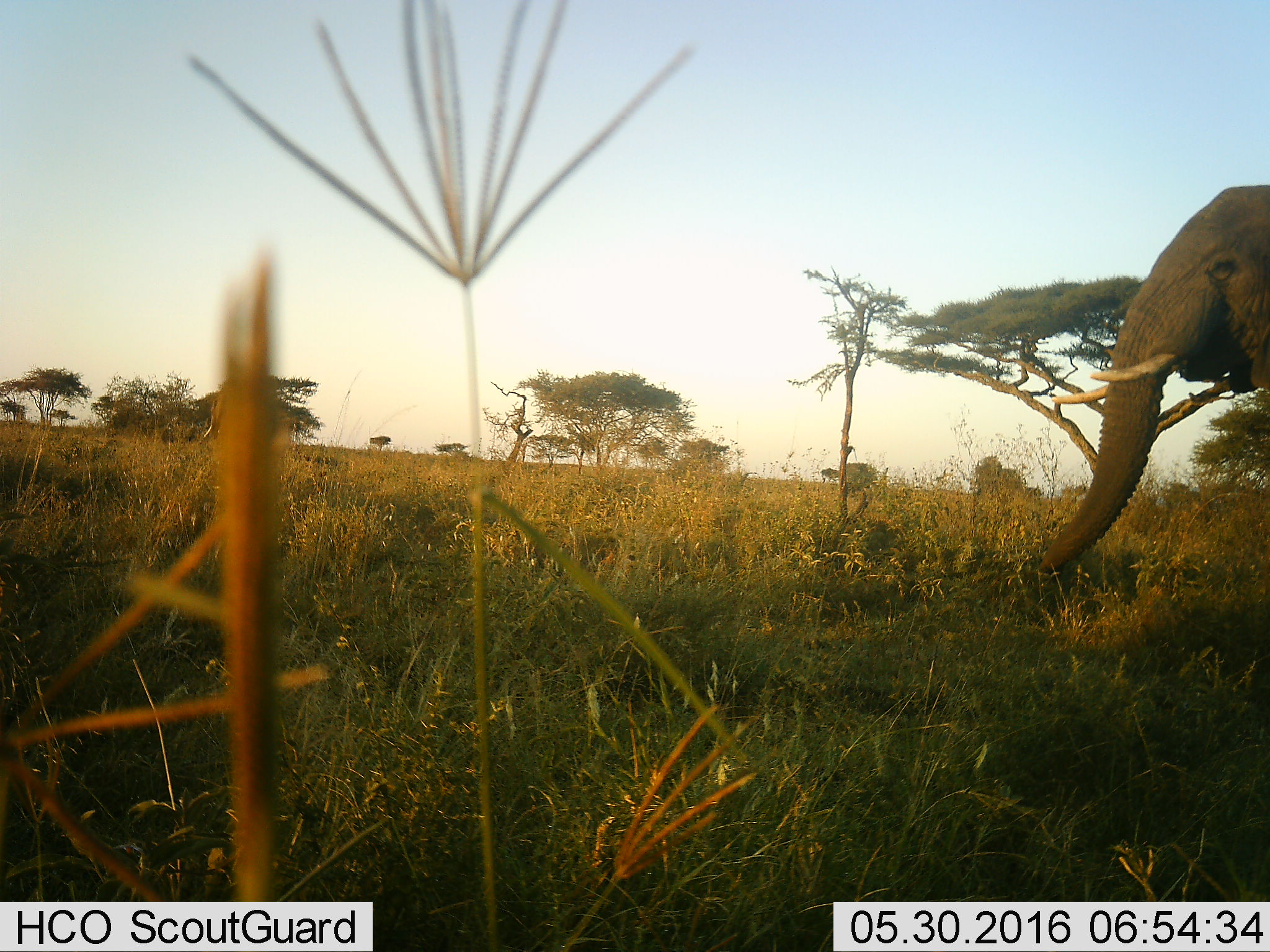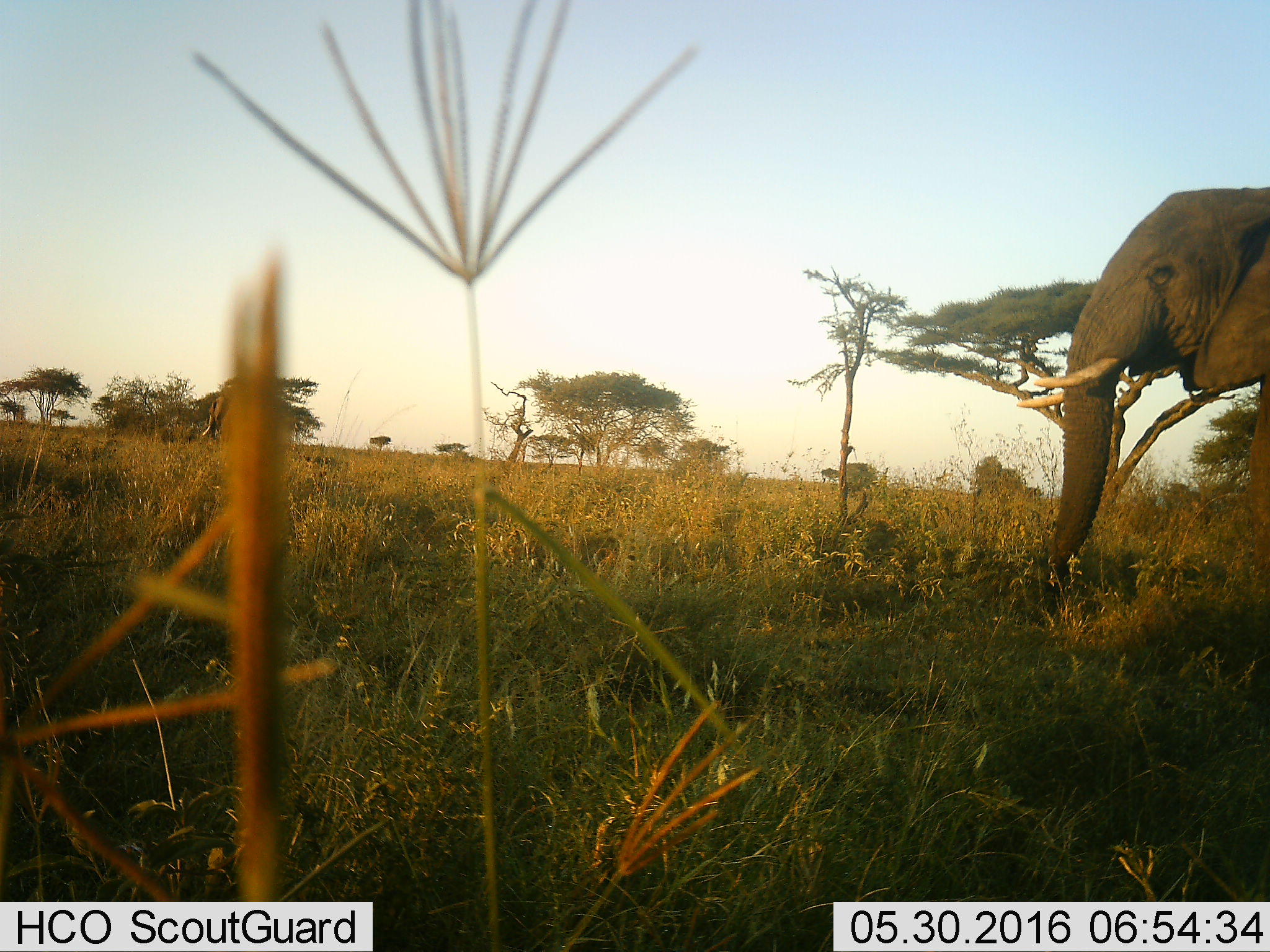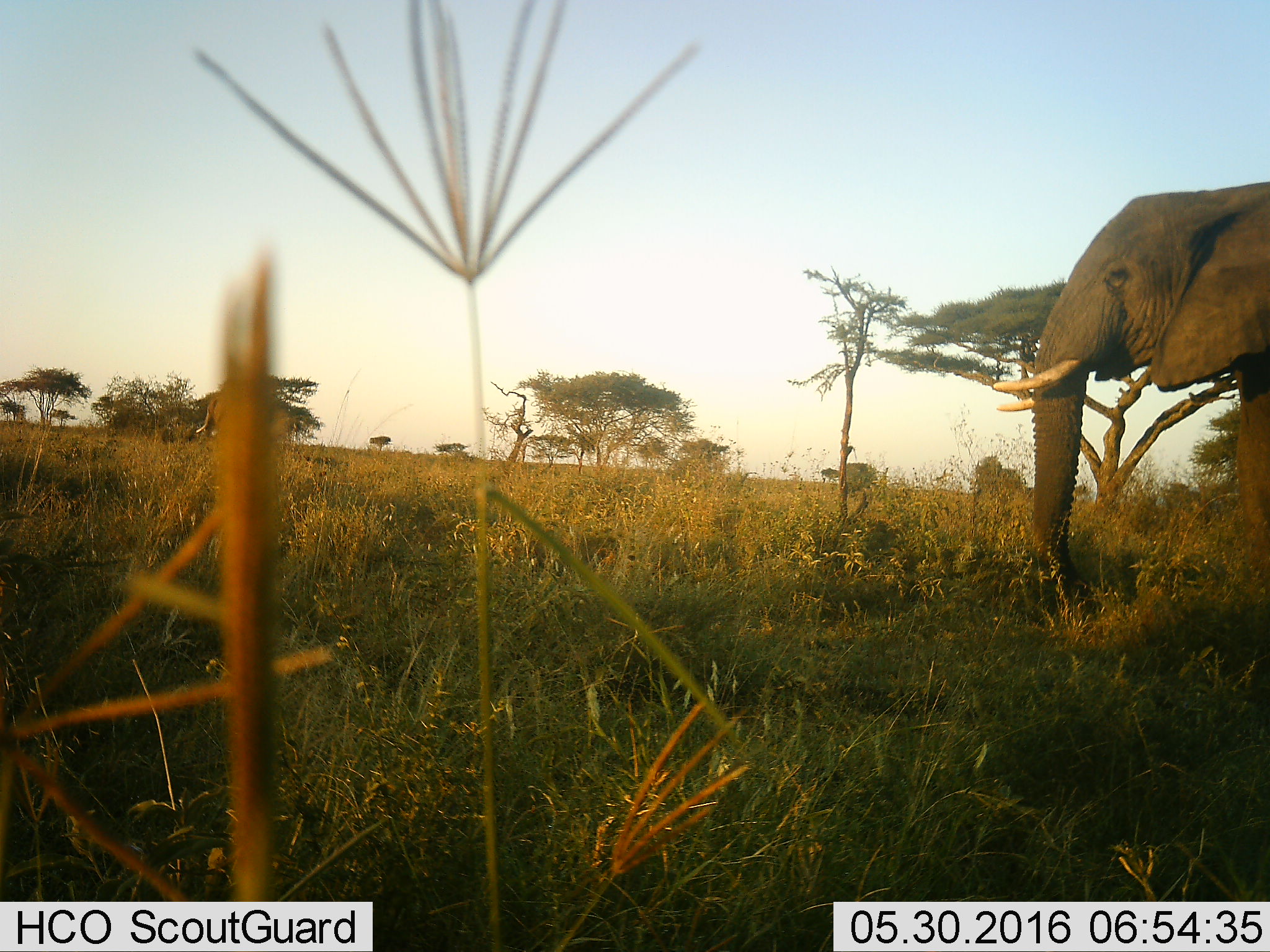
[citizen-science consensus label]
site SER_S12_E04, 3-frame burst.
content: unidentified animal